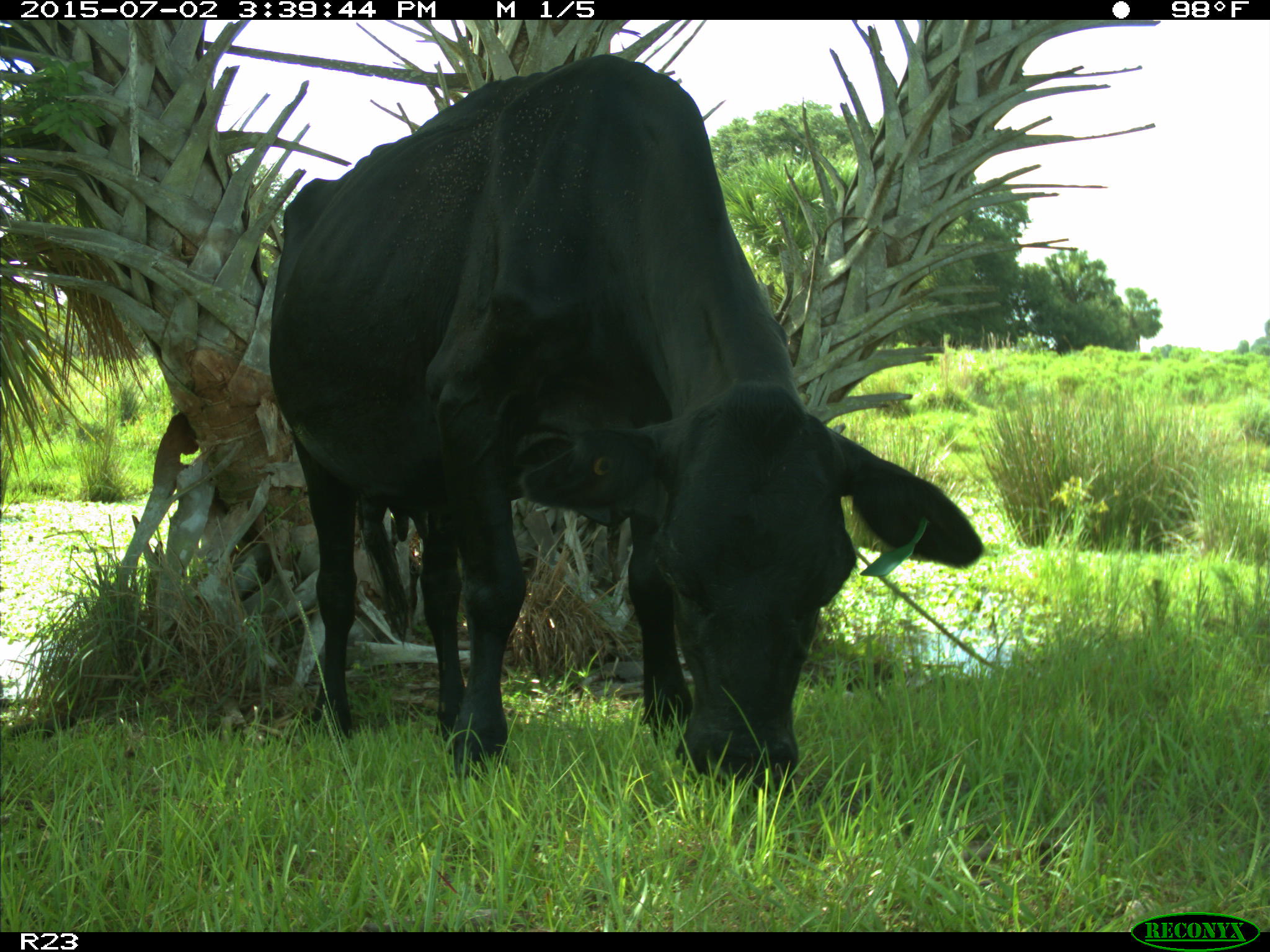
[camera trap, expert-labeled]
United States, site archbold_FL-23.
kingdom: Animalia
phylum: Chordata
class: Mammalia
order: Artiodactyla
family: Bovidae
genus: Bos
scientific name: Bos taurus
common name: domestic cow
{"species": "Bos taurus (domestic cow)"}